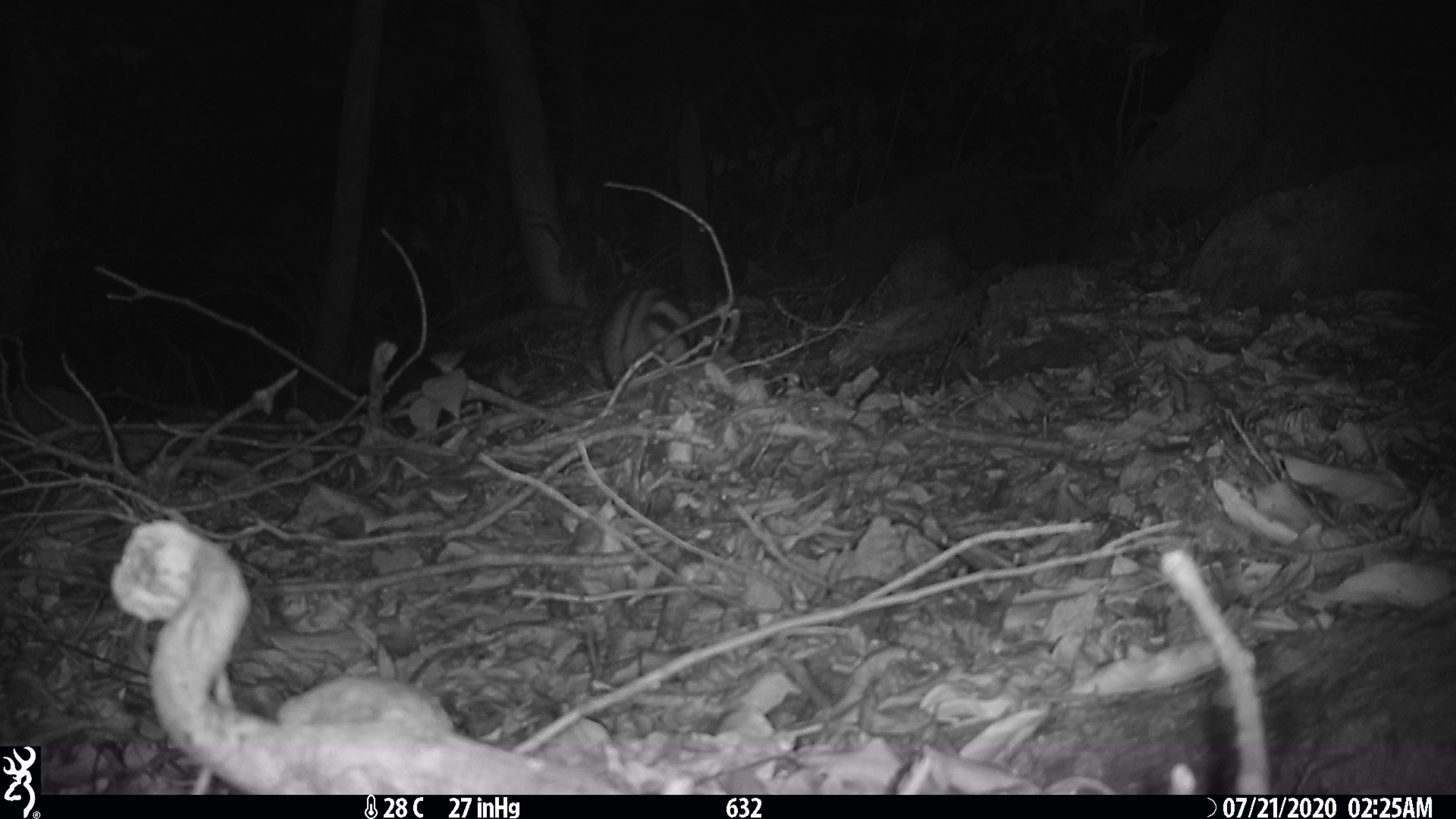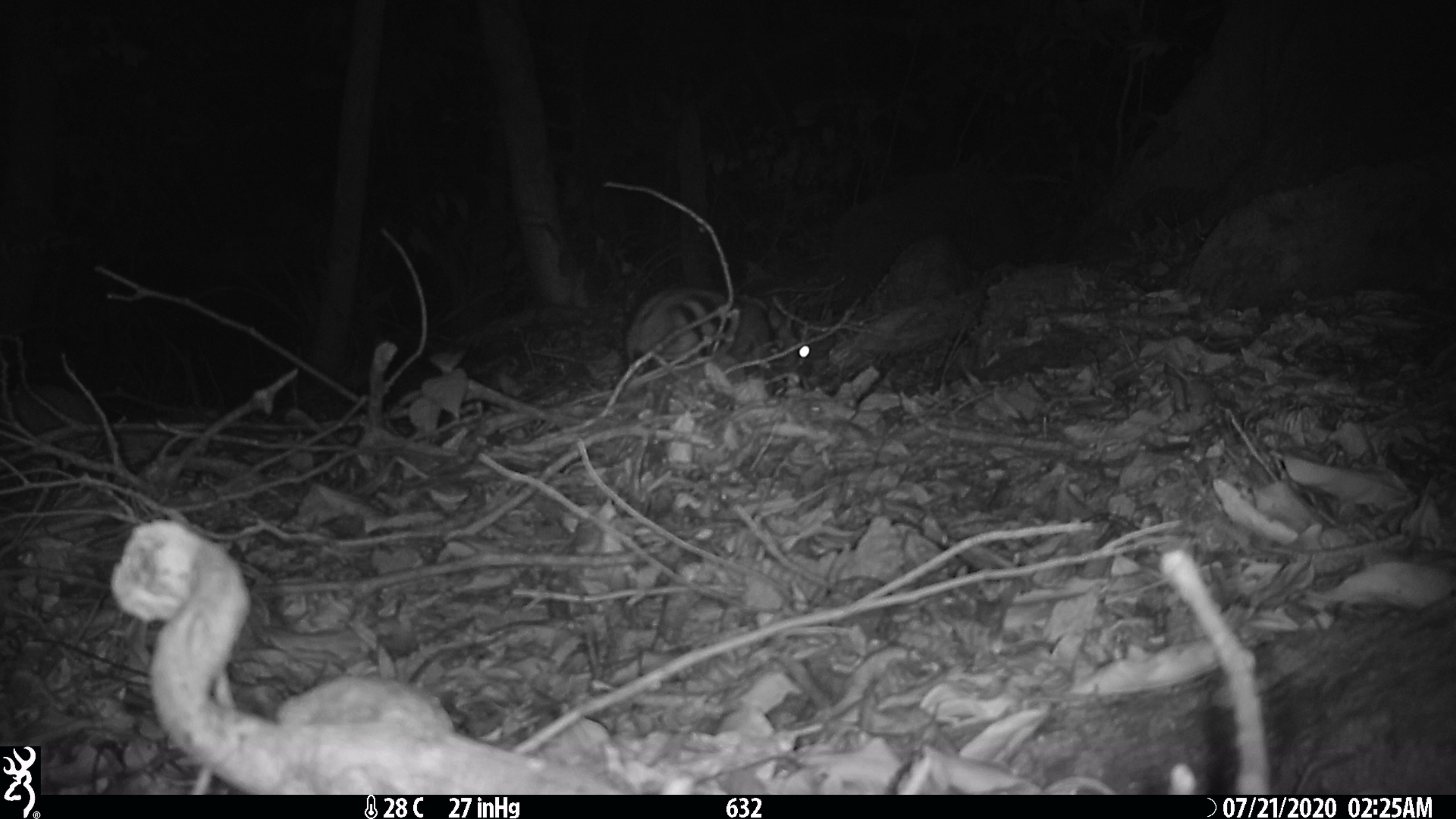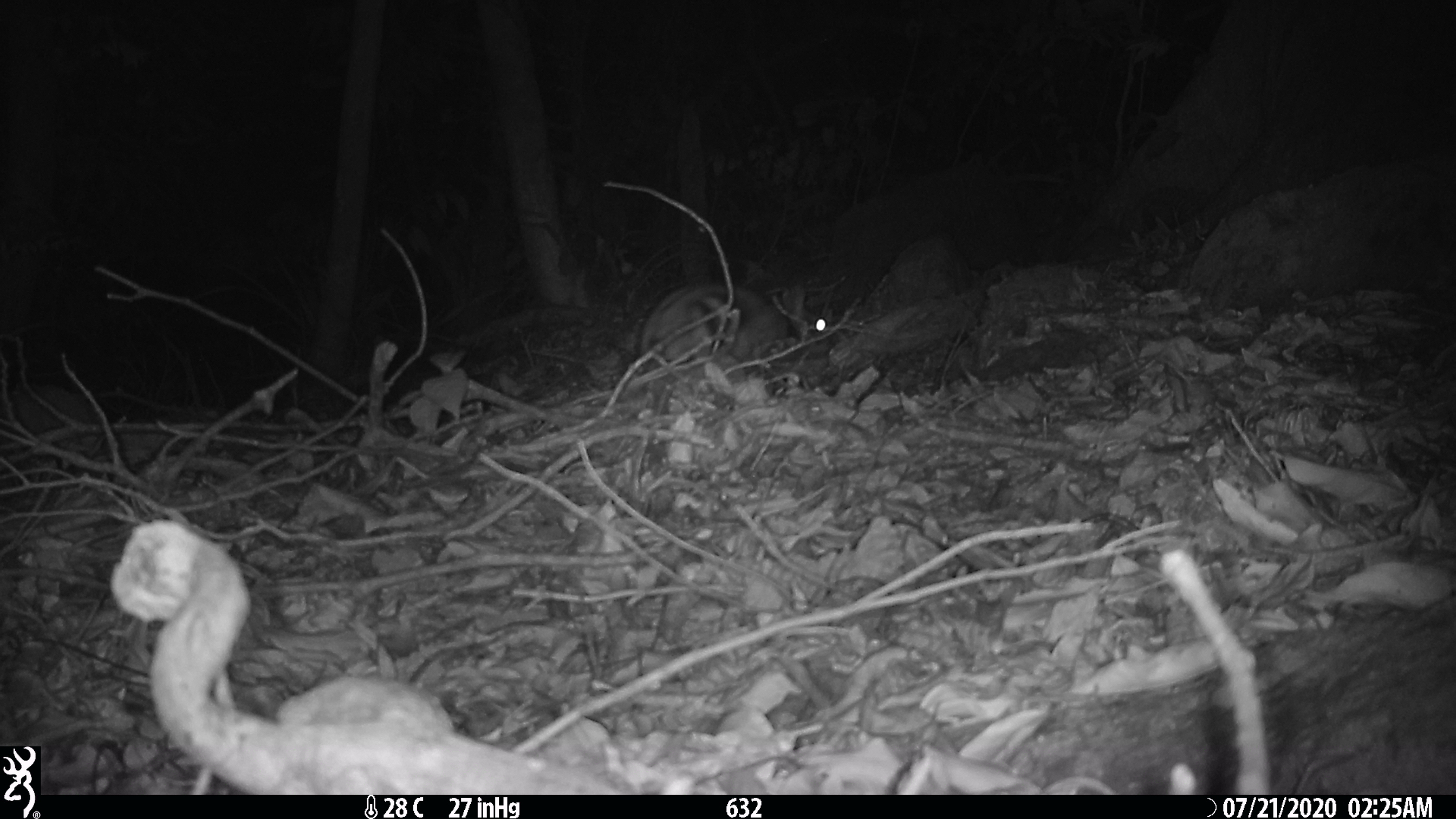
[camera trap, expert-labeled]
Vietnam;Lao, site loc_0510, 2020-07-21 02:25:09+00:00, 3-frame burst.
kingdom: Animalia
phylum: Chordata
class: Mammalia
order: Lagomorpha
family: Leporidae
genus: Nesolagus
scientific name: Nesolagus timminsi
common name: annamite striped rabbit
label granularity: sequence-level